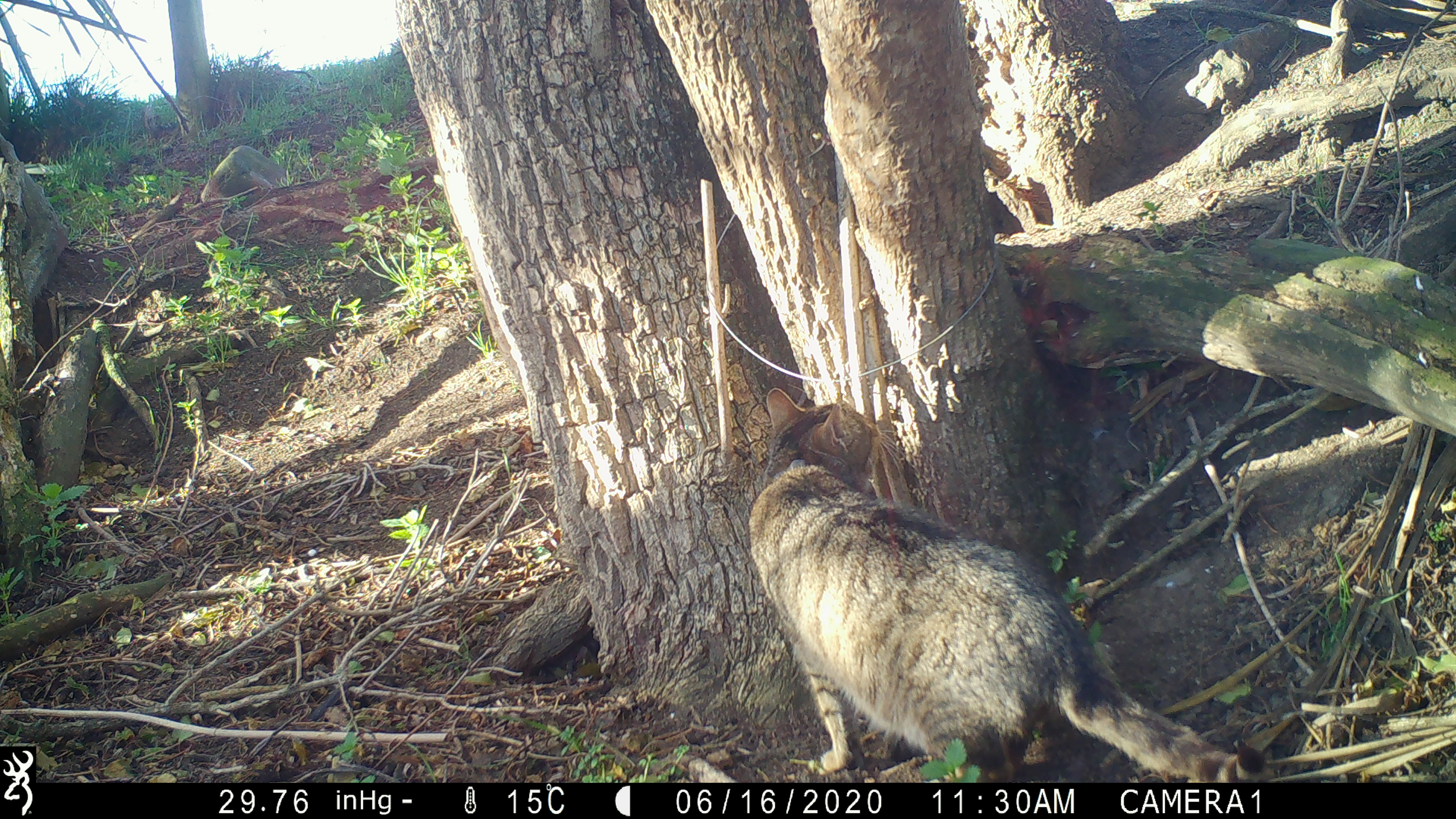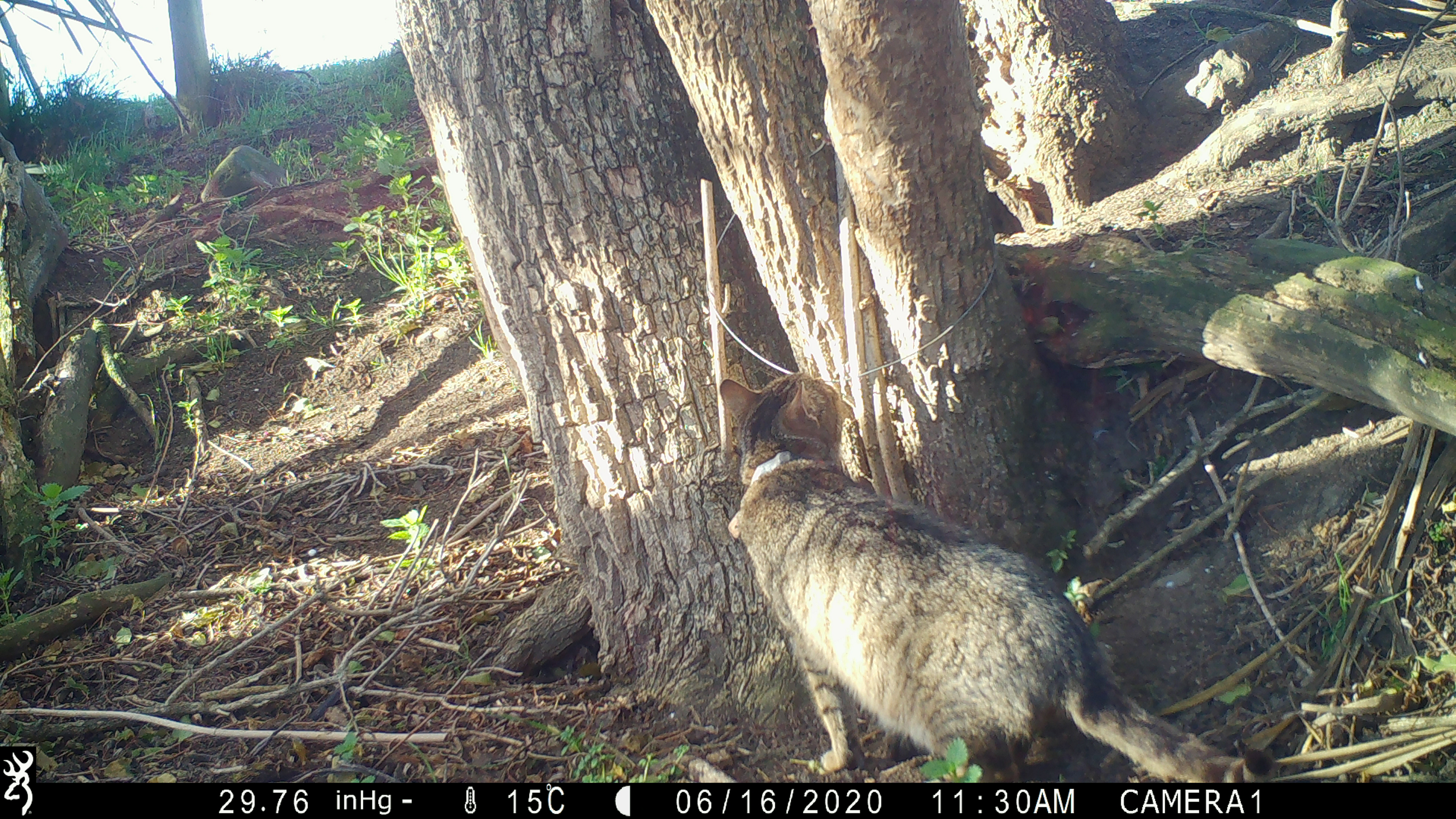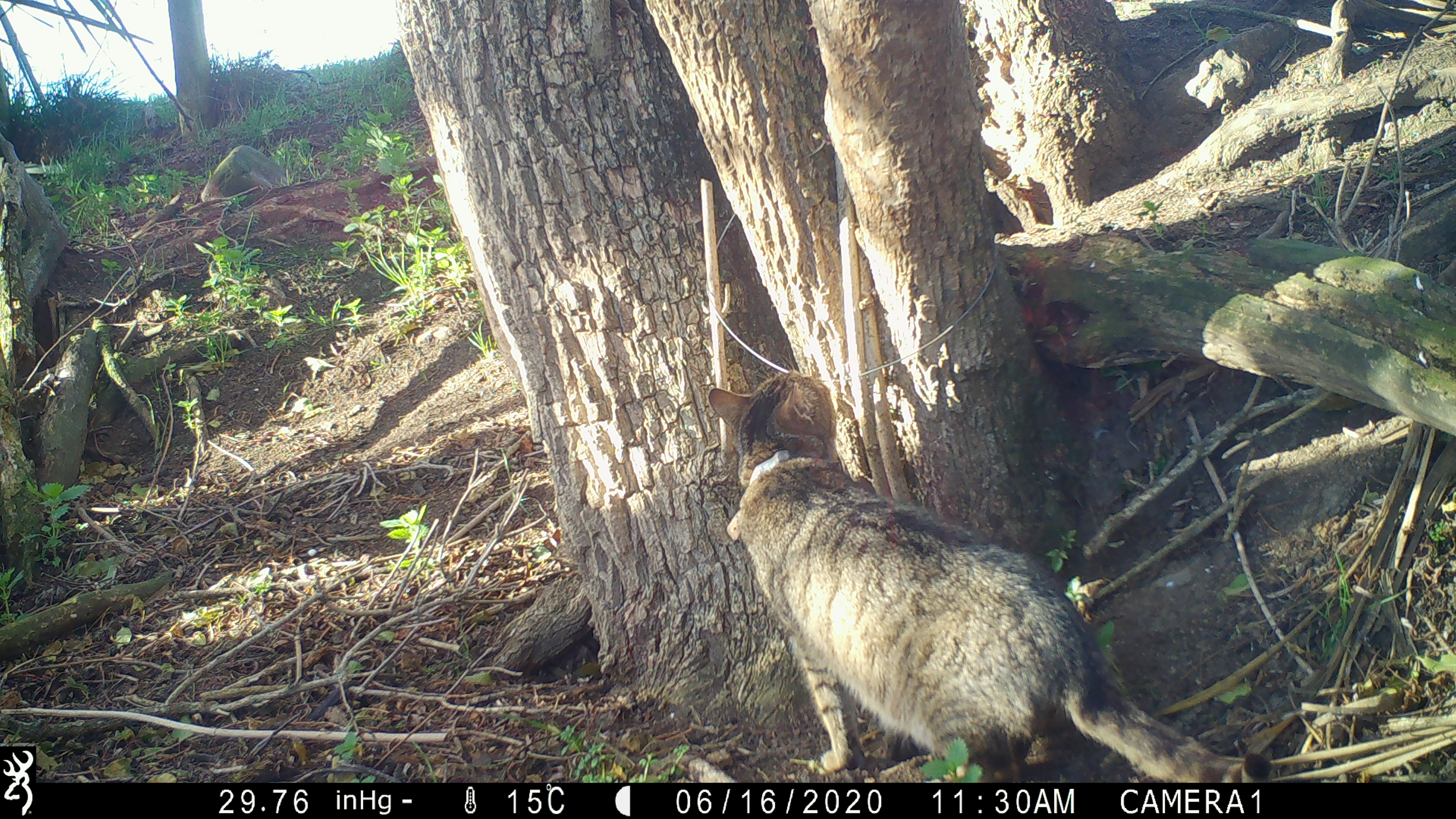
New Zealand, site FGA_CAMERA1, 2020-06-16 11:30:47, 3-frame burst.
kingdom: Animalia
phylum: Chordata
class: Mammalia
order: Carnivora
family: Felidae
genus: Felis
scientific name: Felis catus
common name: domestic cat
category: cat